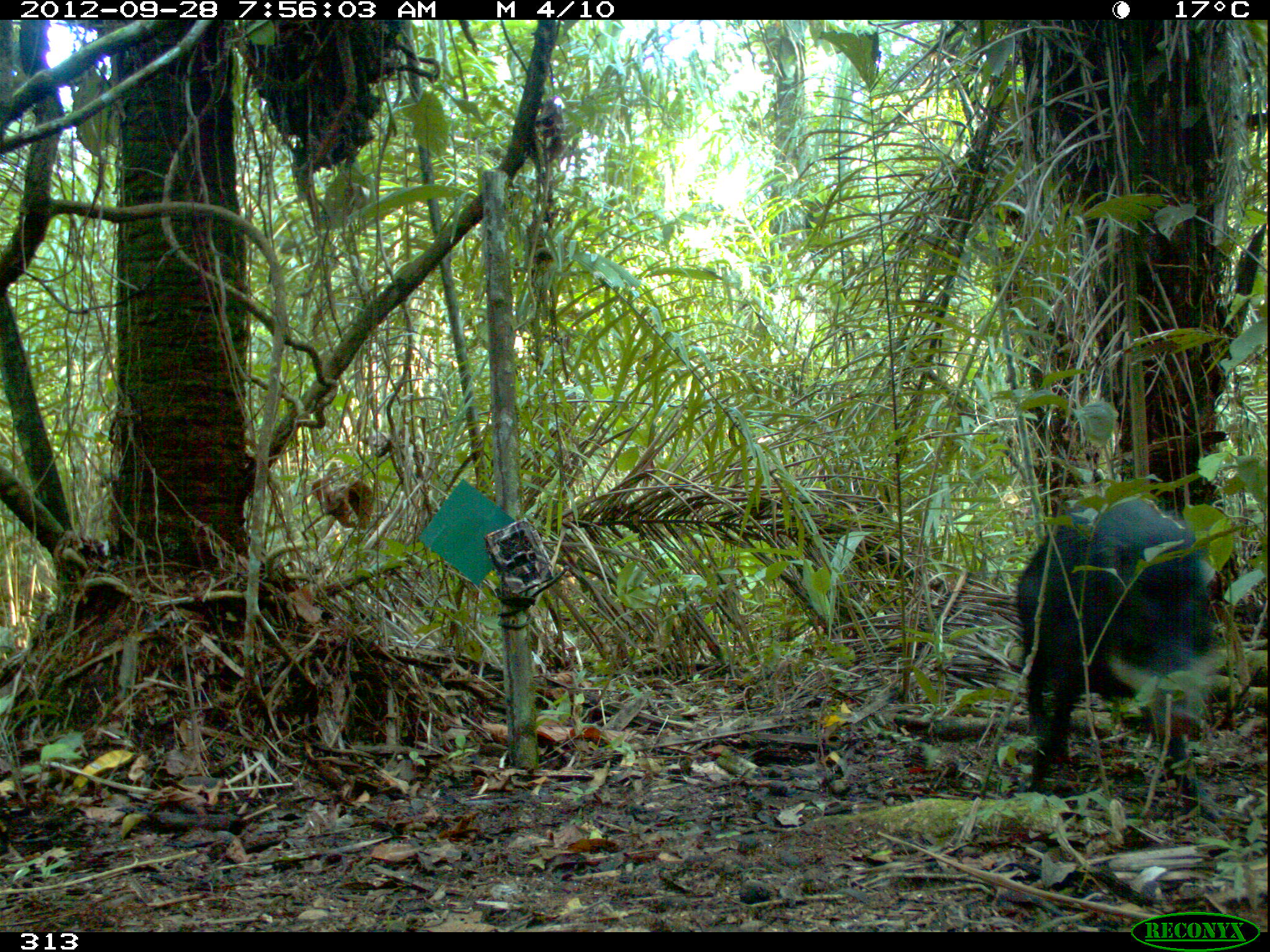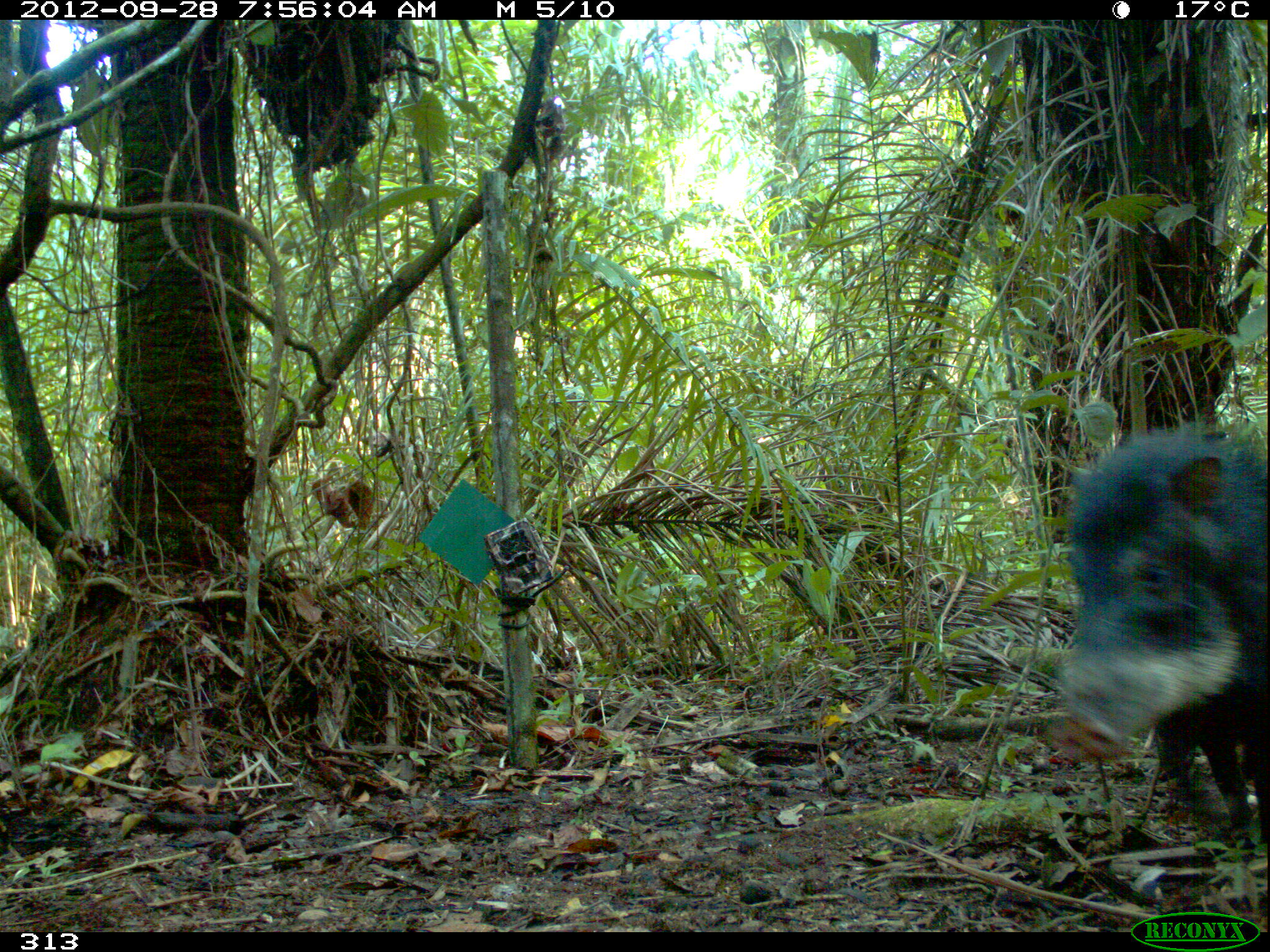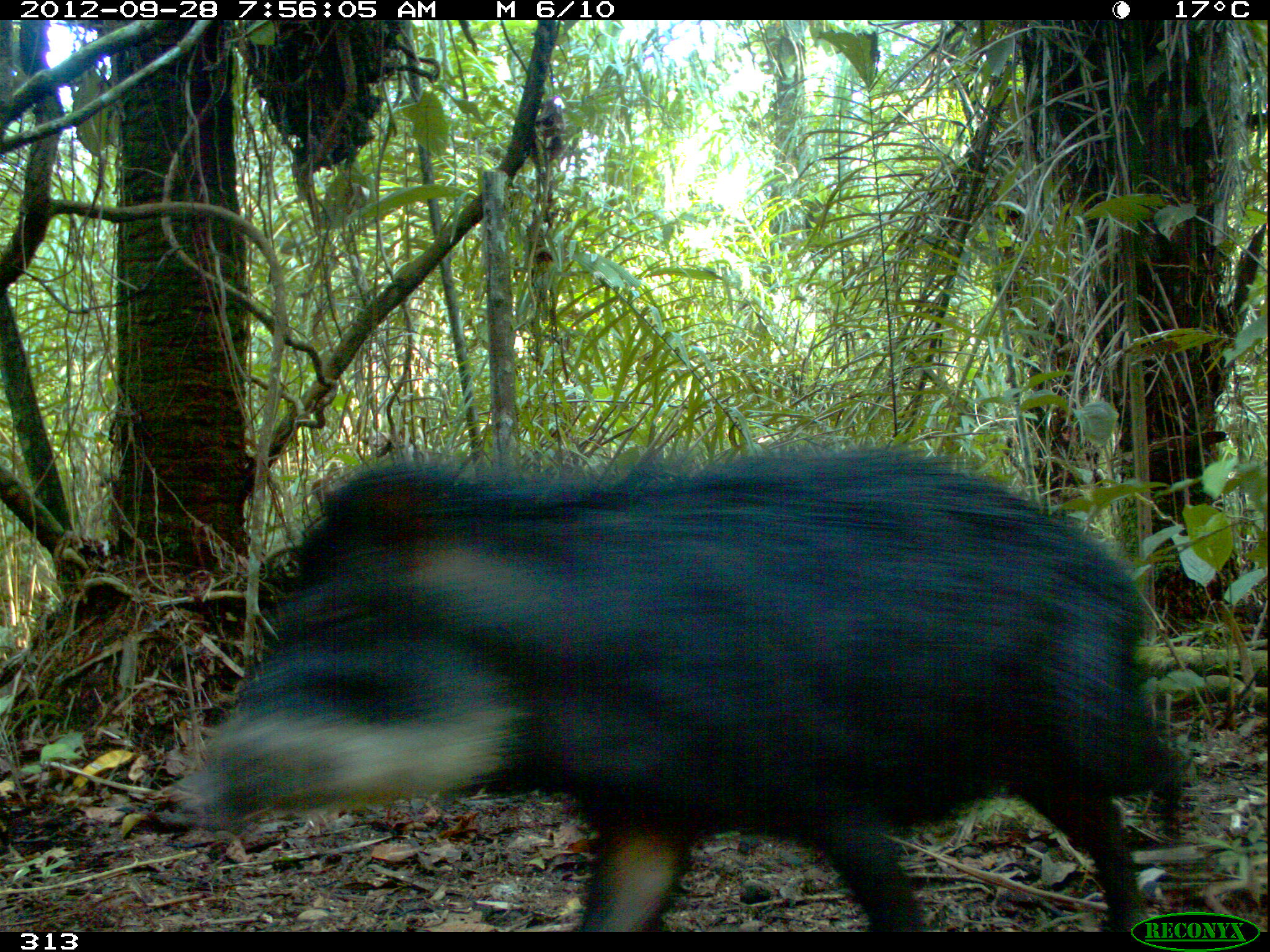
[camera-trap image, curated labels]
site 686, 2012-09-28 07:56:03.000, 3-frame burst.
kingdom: Animalia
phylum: Chordata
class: Mammalia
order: Artiodactyla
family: Tayassuidae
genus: Tayassu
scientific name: Tayassu pecari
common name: white-lipped peccary